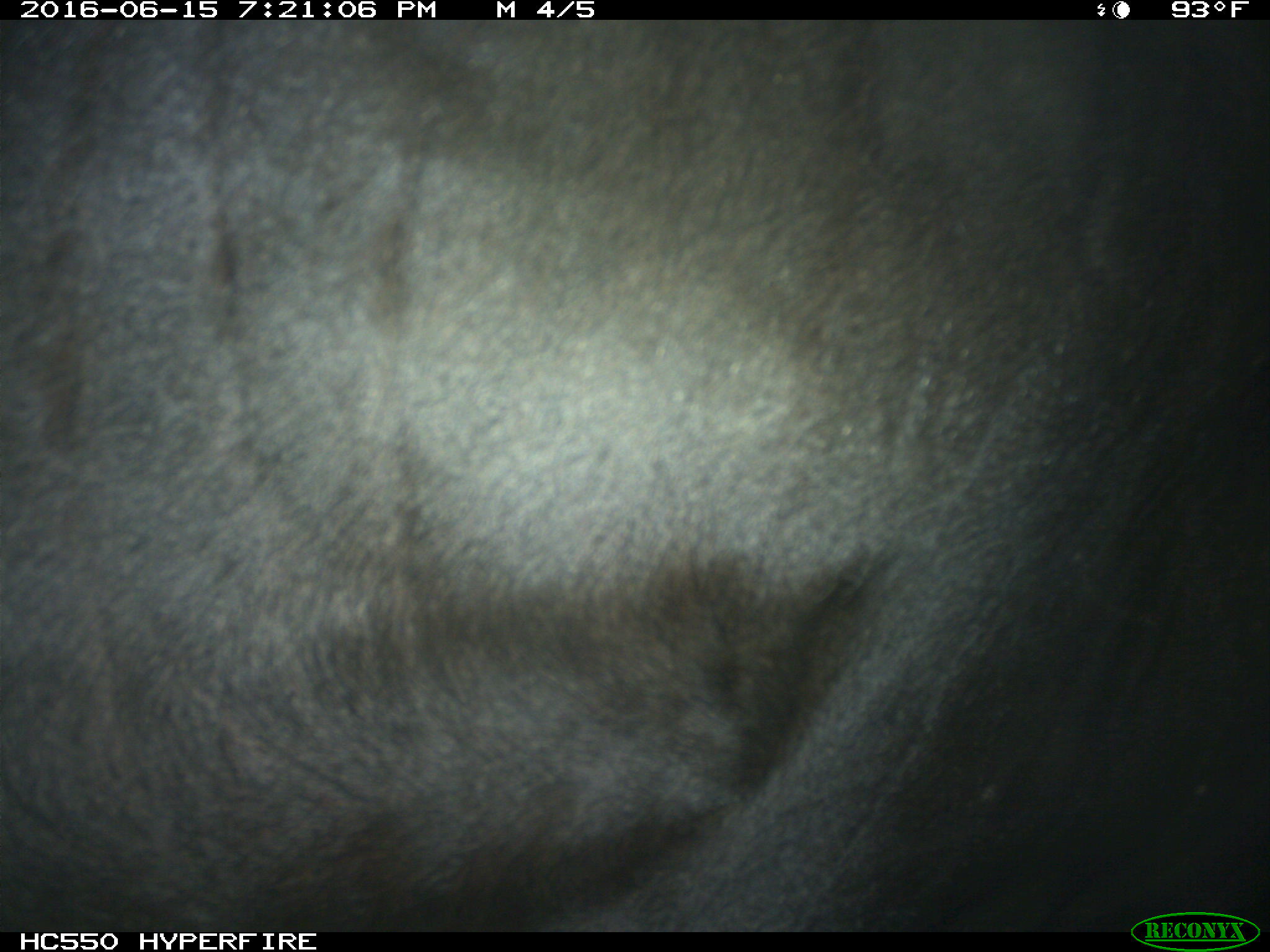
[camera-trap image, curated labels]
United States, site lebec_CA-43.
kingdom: Animalia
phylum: Chordata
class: Mammalia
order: Artiodactyla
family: Bovidae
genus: Bos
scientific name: Bos taurus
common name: domestic cow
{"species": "Bos taurus (domestic cow)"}